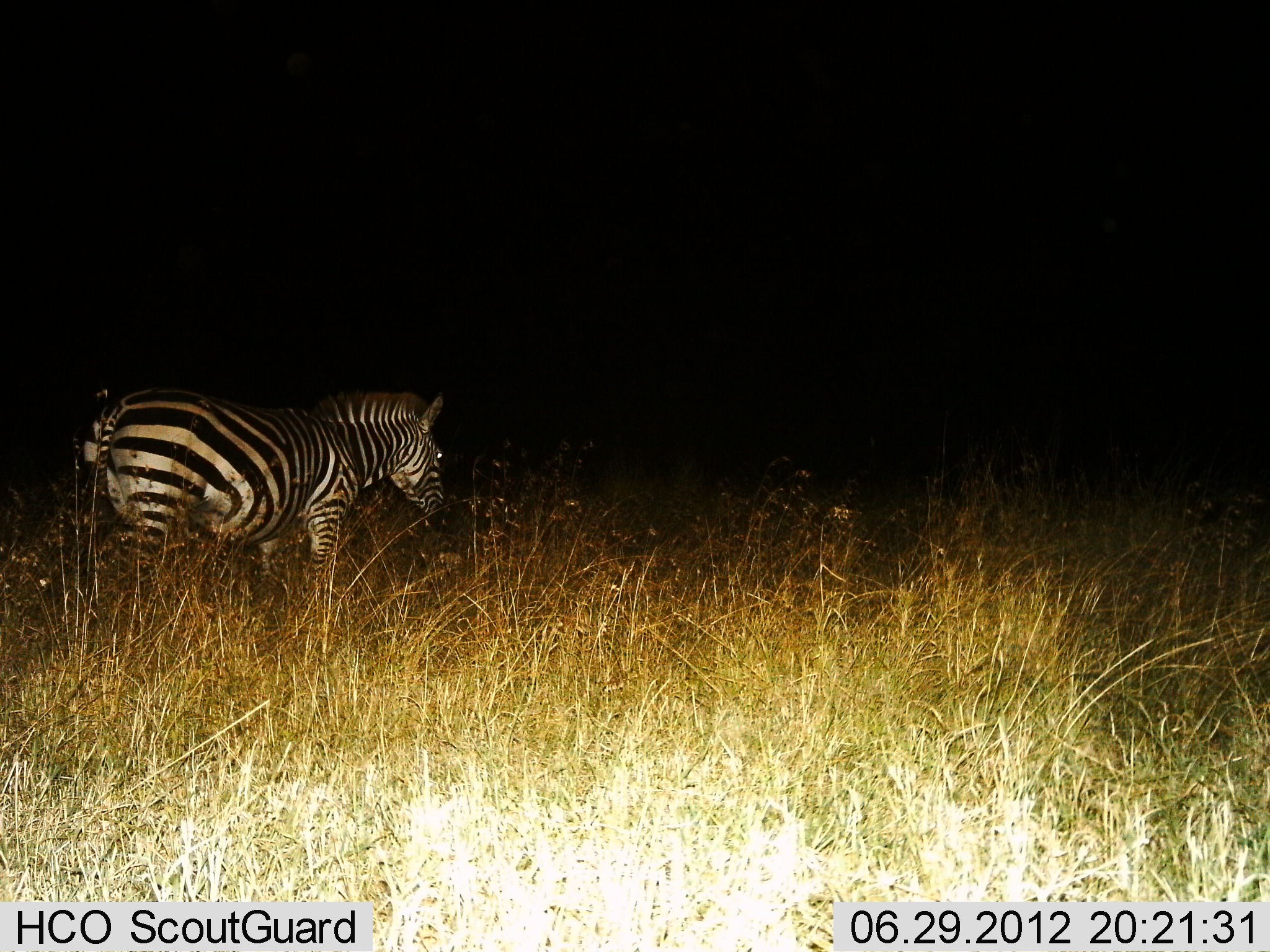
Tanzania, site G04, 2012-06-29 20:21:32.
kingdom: Animalia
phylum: Chordata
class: Mammalia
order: Perissodactyla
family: Equidae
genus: Equus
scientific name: Equus quagga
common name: plains zebra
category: zebra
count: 1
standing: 60%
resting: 0%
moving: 40%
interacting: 0%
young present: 0%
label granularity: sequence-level